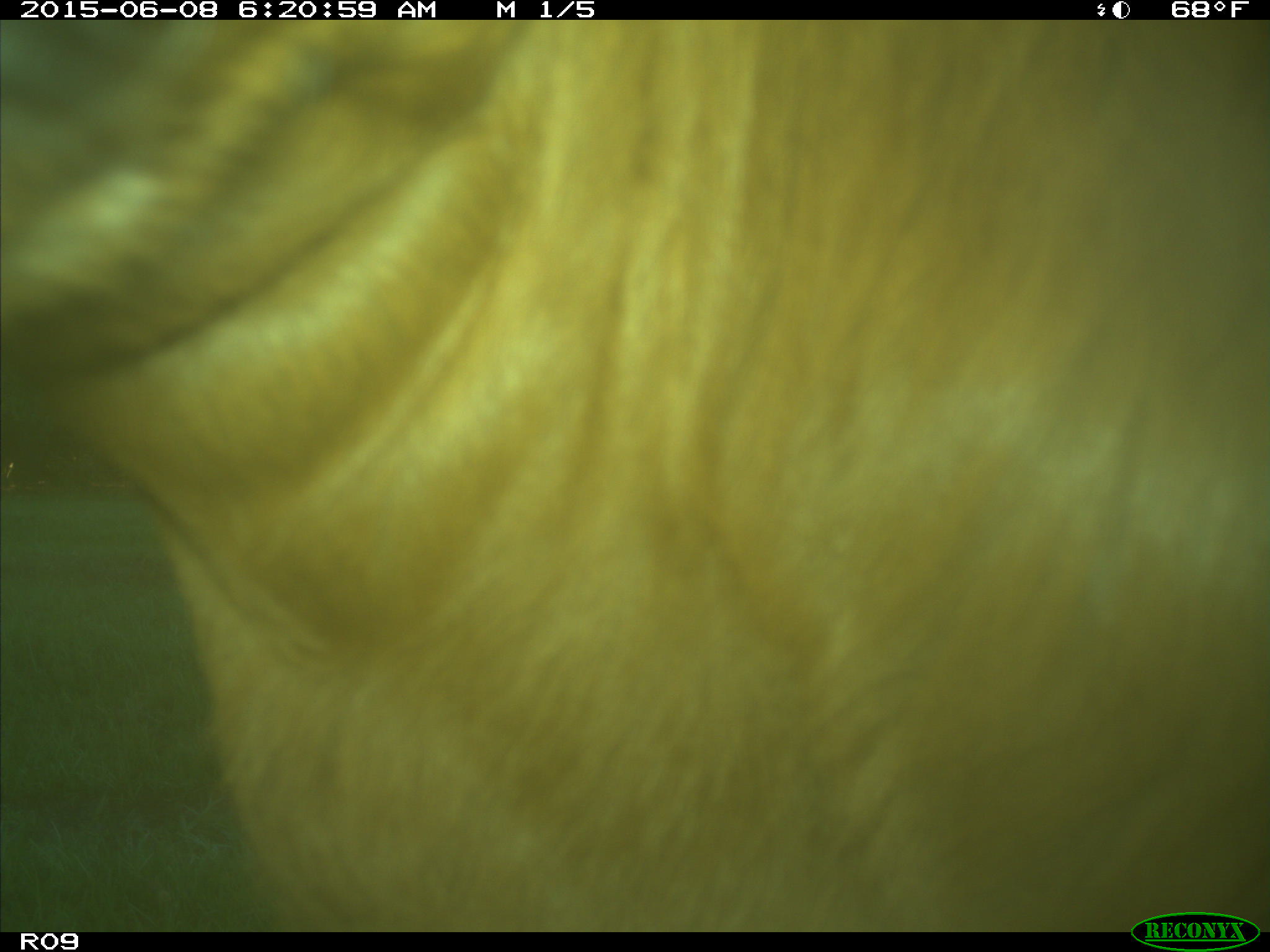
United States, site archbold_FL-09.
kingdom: Animalia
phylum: Chordata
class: Mammalia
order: Artiodactyla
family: Bovidae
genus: Bos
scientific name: Bos taurus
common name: domestic cow